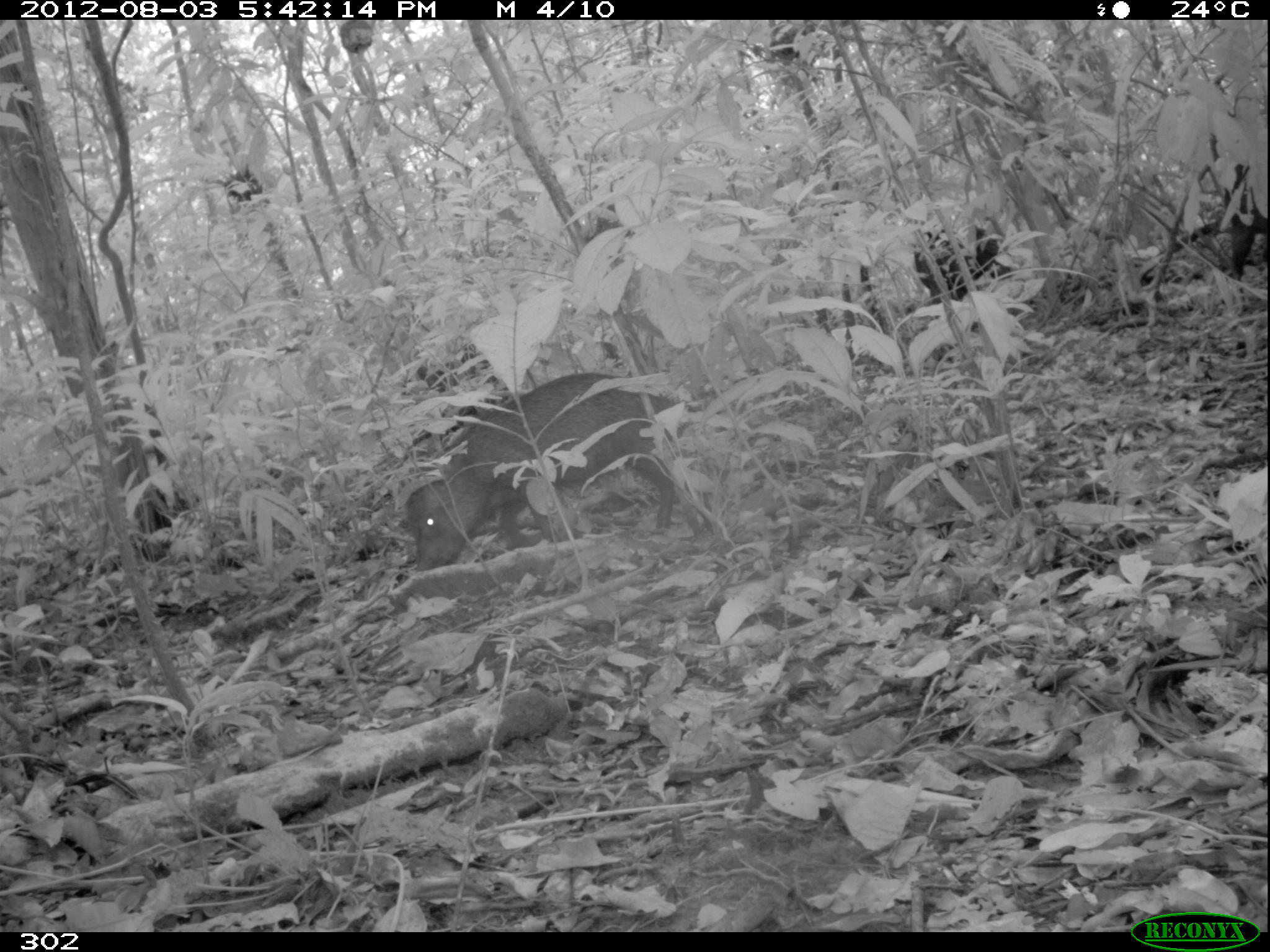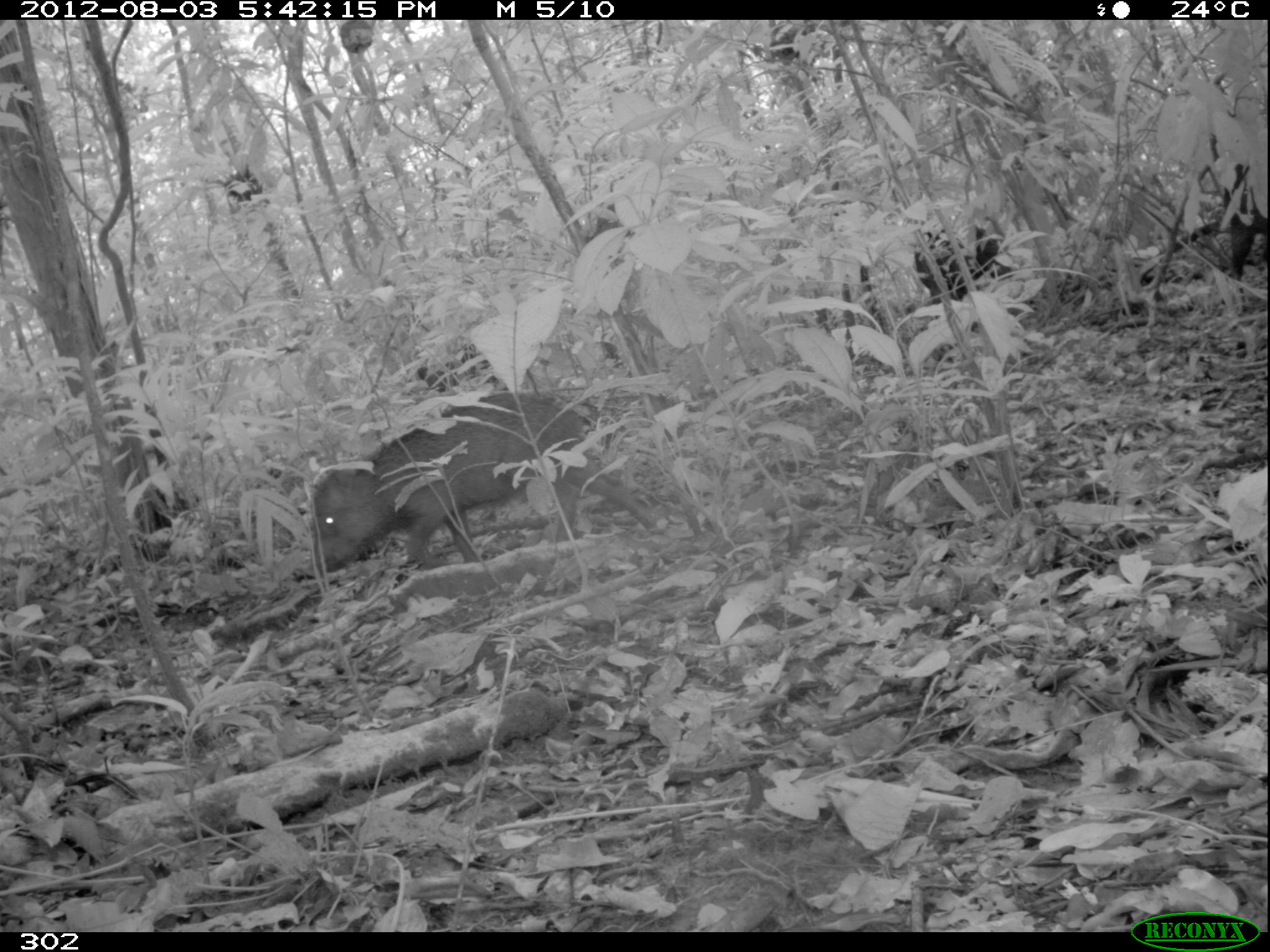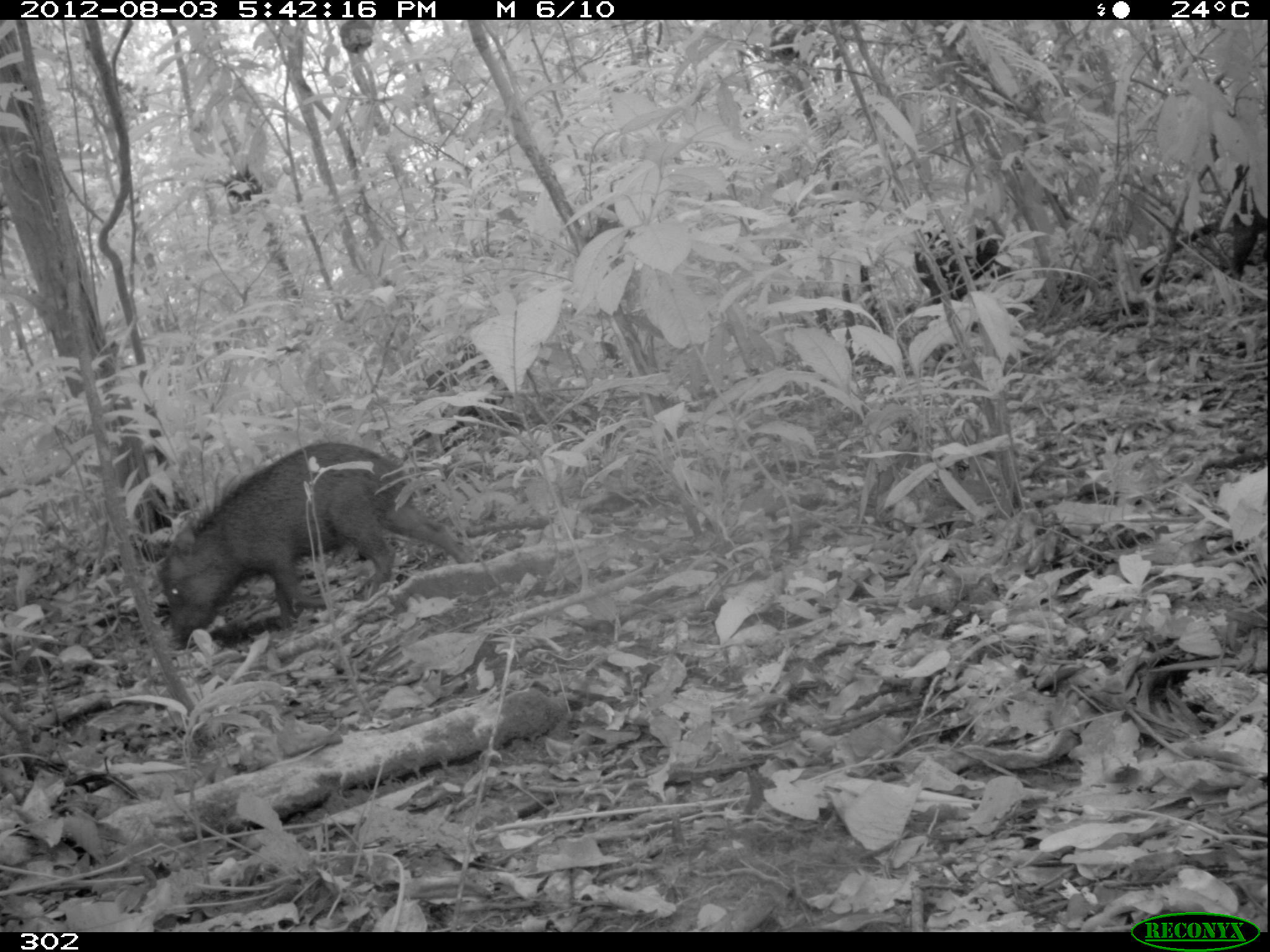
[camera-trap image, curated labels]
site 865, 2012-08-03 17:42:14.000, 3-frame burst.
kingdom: Animalia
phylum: Chordata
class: Mammalia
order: Artiodactyla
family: Tayassuidae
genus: Tayassu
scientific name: Tayassu pecari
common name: white-lipped peccary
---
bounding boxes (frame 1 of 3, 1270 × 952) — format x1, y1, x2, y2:
tayassu pecari: 402, 372, 696, 573; 914, 225, 1011, 306; 1218, 160, 1269, 281